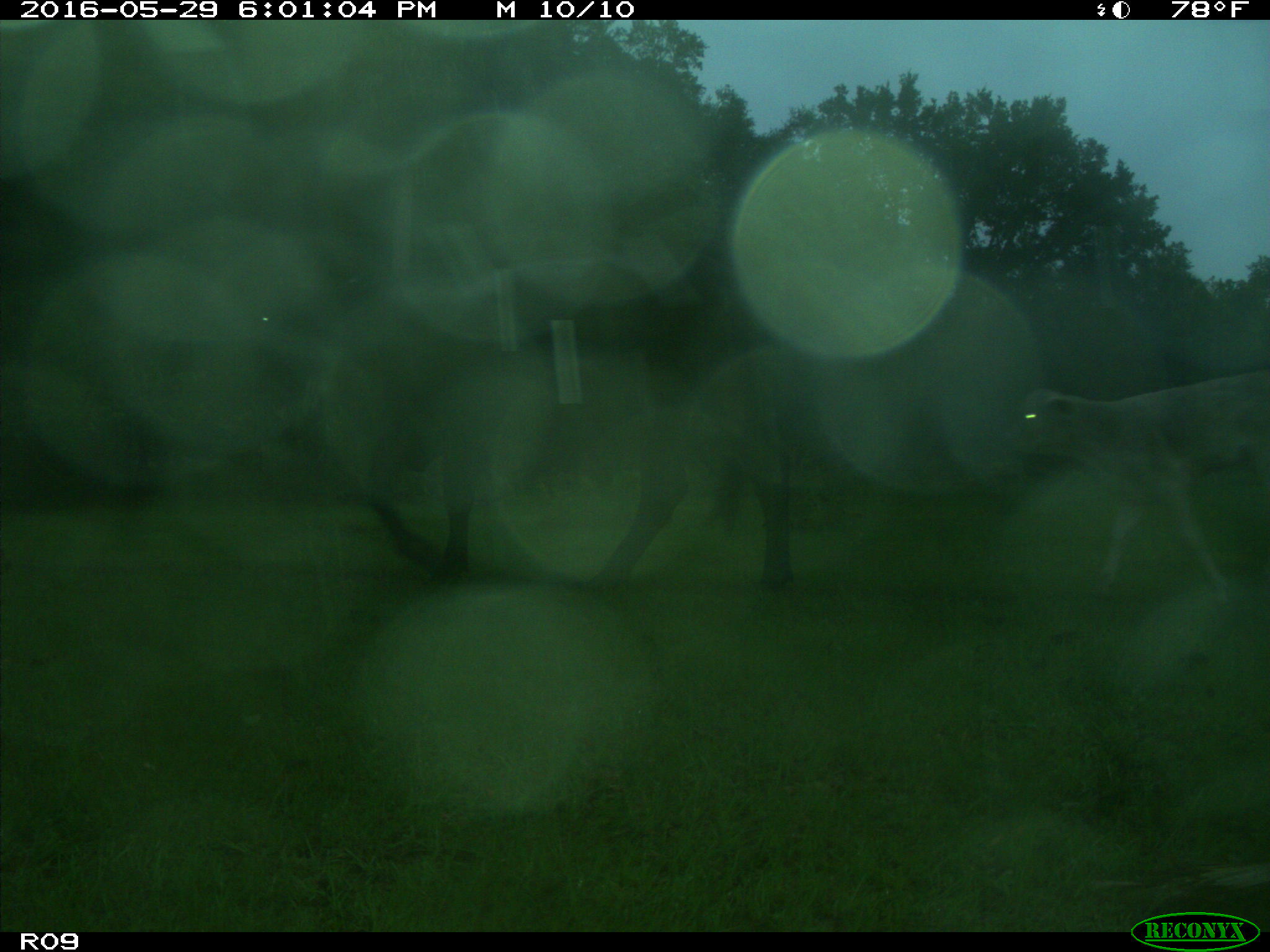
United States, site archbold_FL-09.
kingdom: Animalia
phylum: Chordata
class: Mammalia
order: Artiodactyla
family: Bovidae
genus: Bos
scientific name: Bos taurus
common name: domestic cow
Bos taurus (domestic cow).